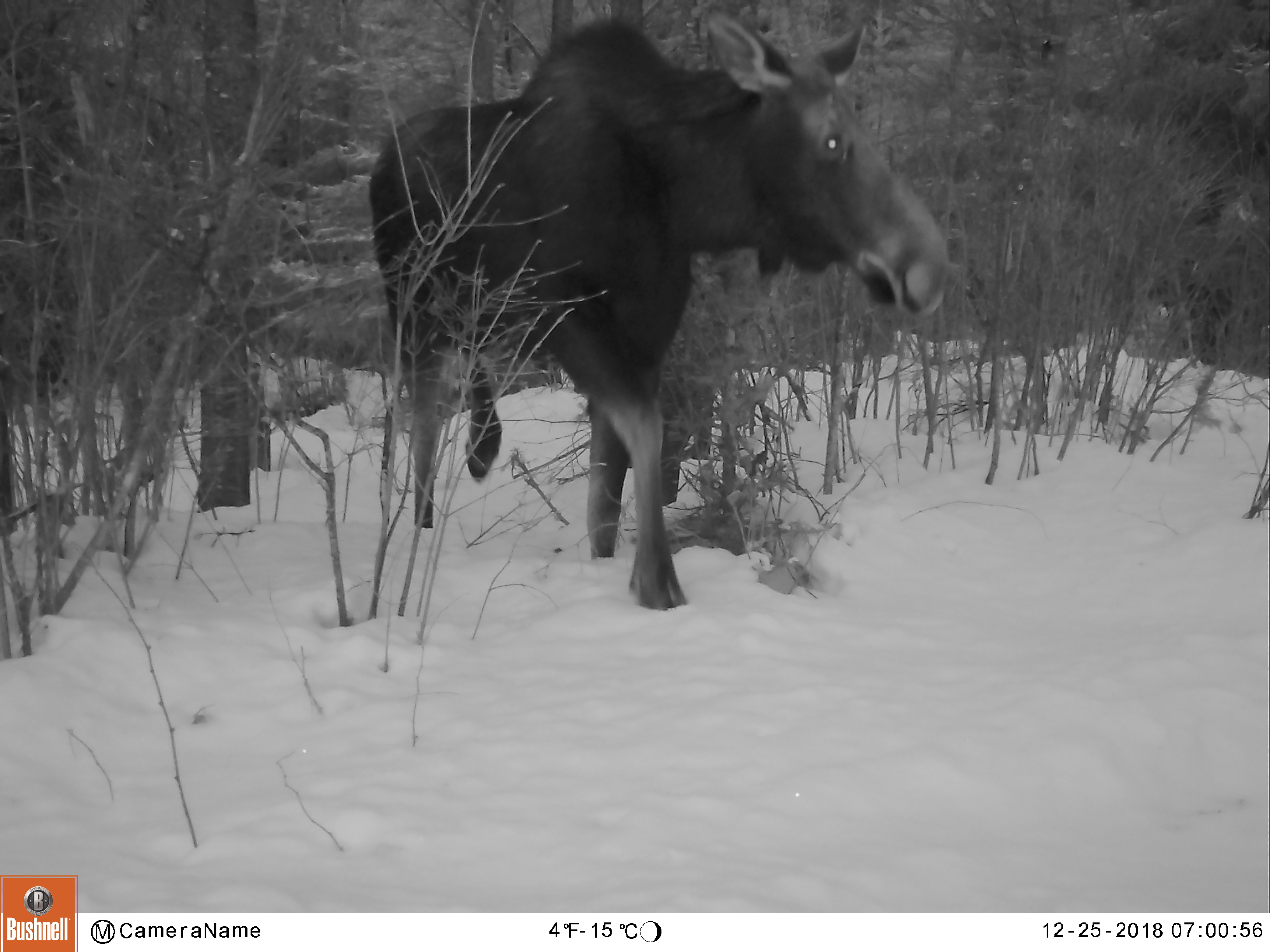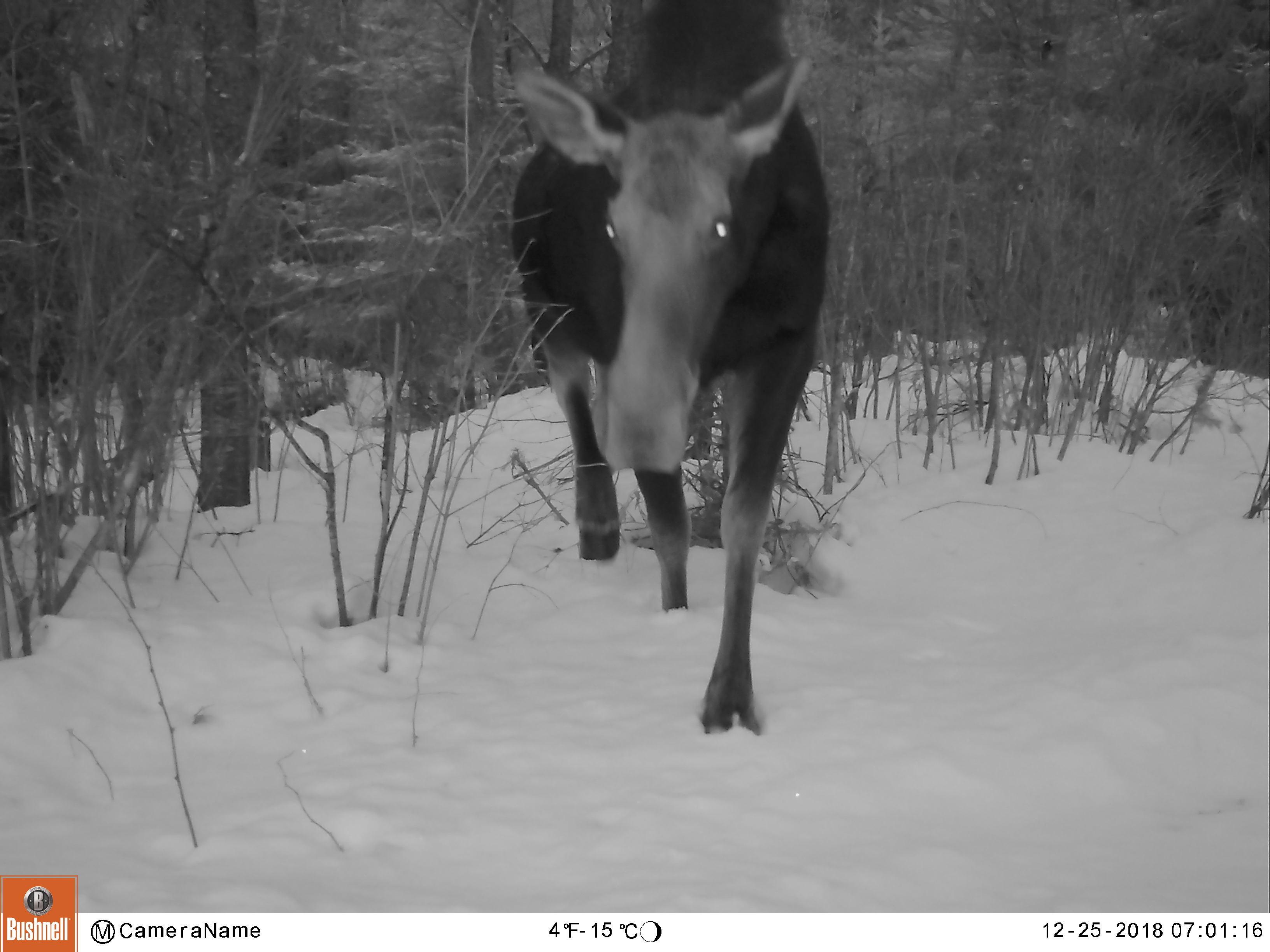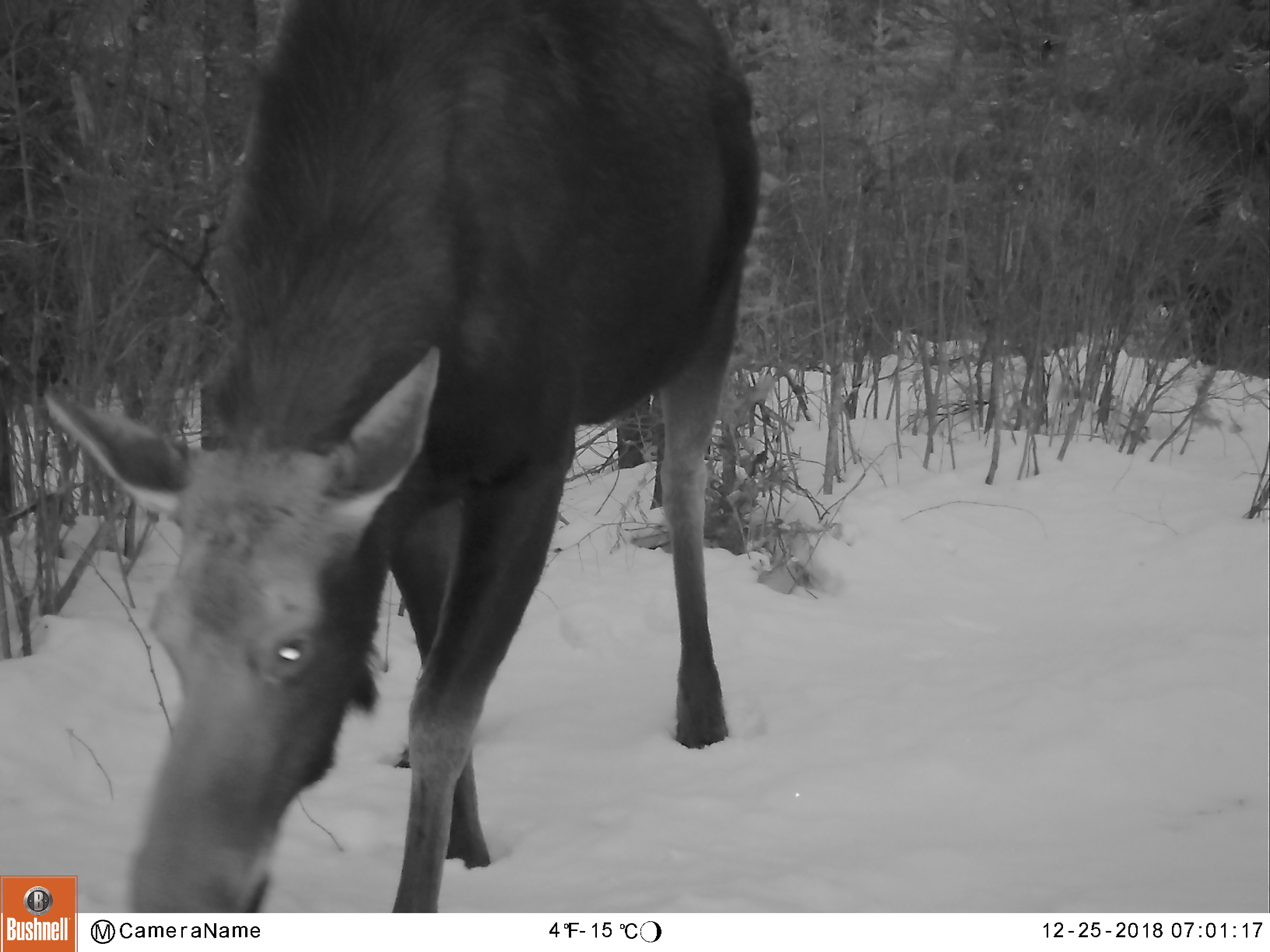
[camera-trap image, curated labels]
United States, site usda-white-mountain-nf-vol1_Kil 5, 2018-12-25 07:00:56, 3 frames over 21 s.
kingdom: Animalia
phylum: Chordata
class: Mammalia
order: Artiodactyla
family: Cervidae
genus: Alces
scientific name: Alces alces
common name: moose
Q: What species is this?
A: Moose (Alces alces).